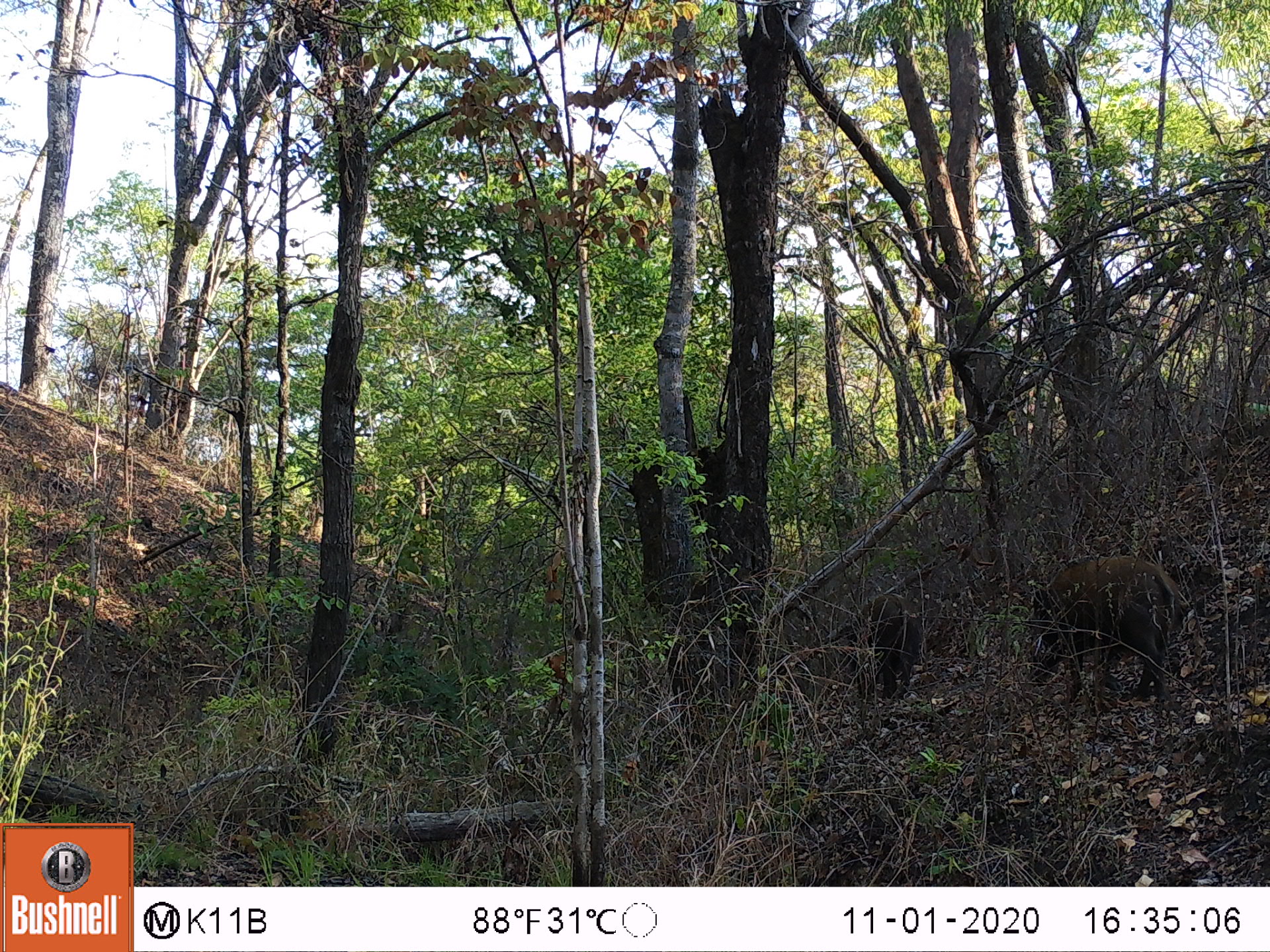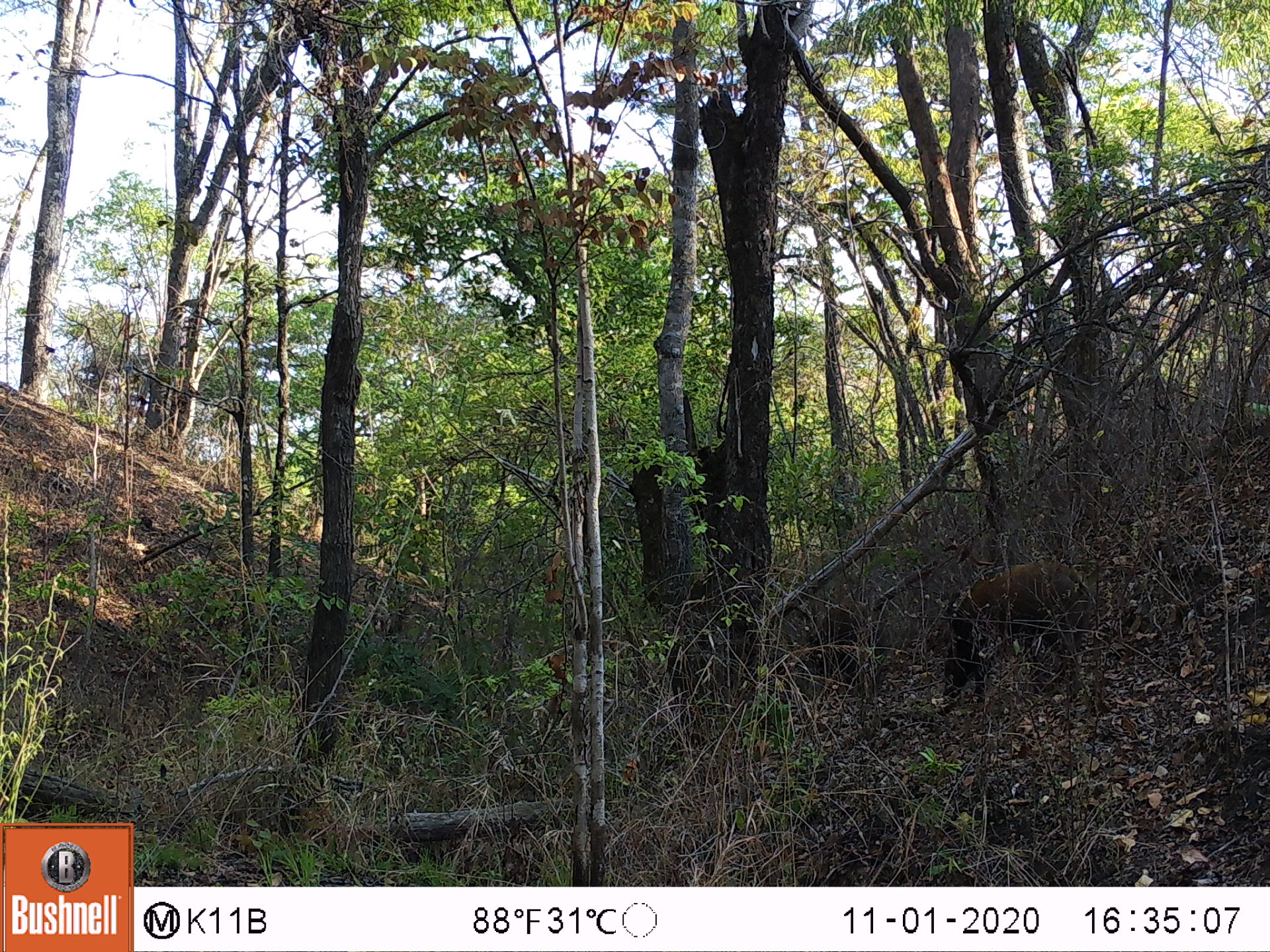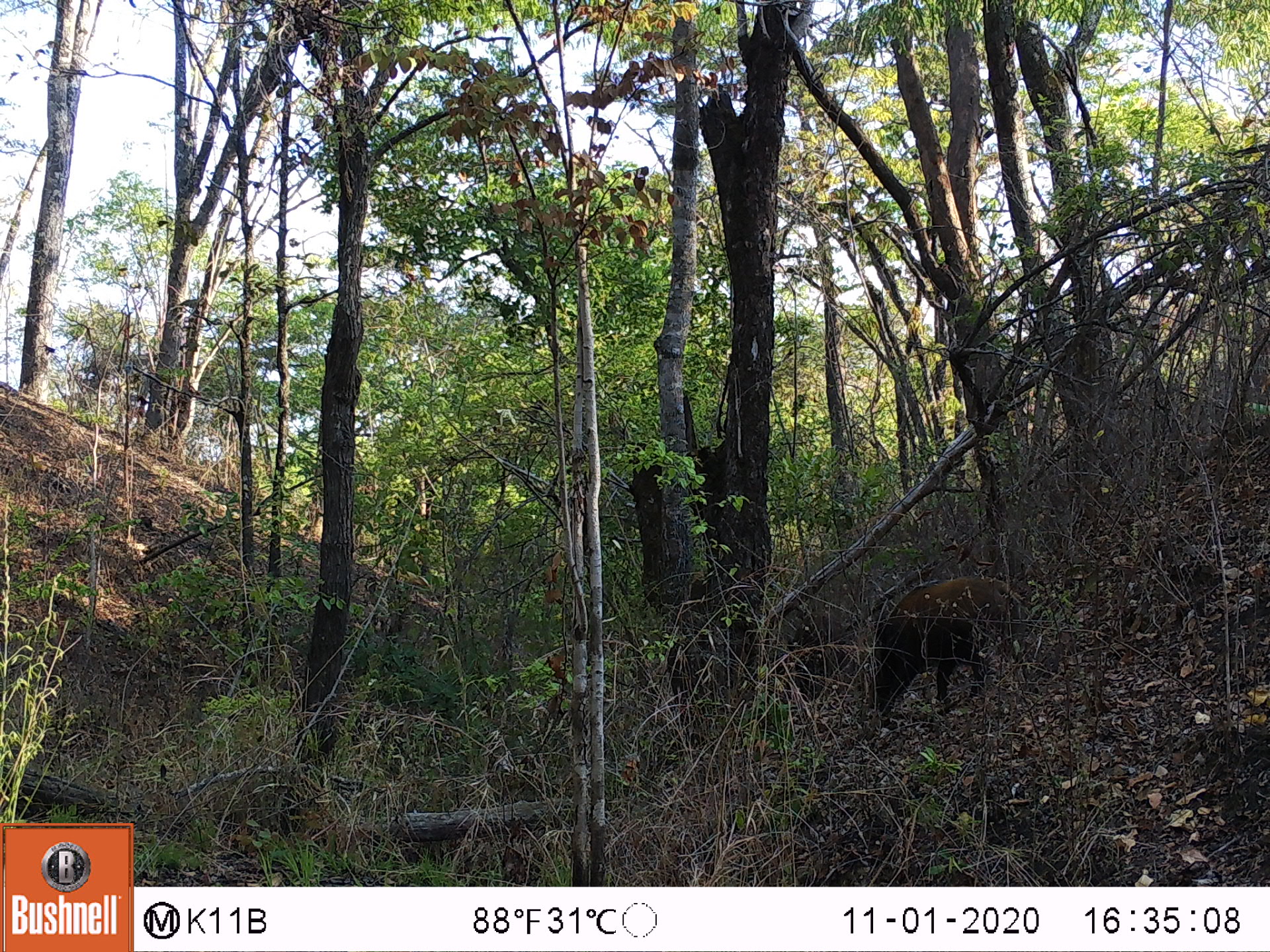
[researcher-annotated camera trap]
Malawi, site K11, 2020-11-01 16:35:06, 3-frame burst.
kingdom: Animalia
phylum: Chordata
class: Mammalia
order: Artiodactyla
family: Suidae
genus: Potamochoerus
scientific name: Potamochoerus larvatus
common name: bushpig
Bushpig (Potamochoerus larvatus), count 2.